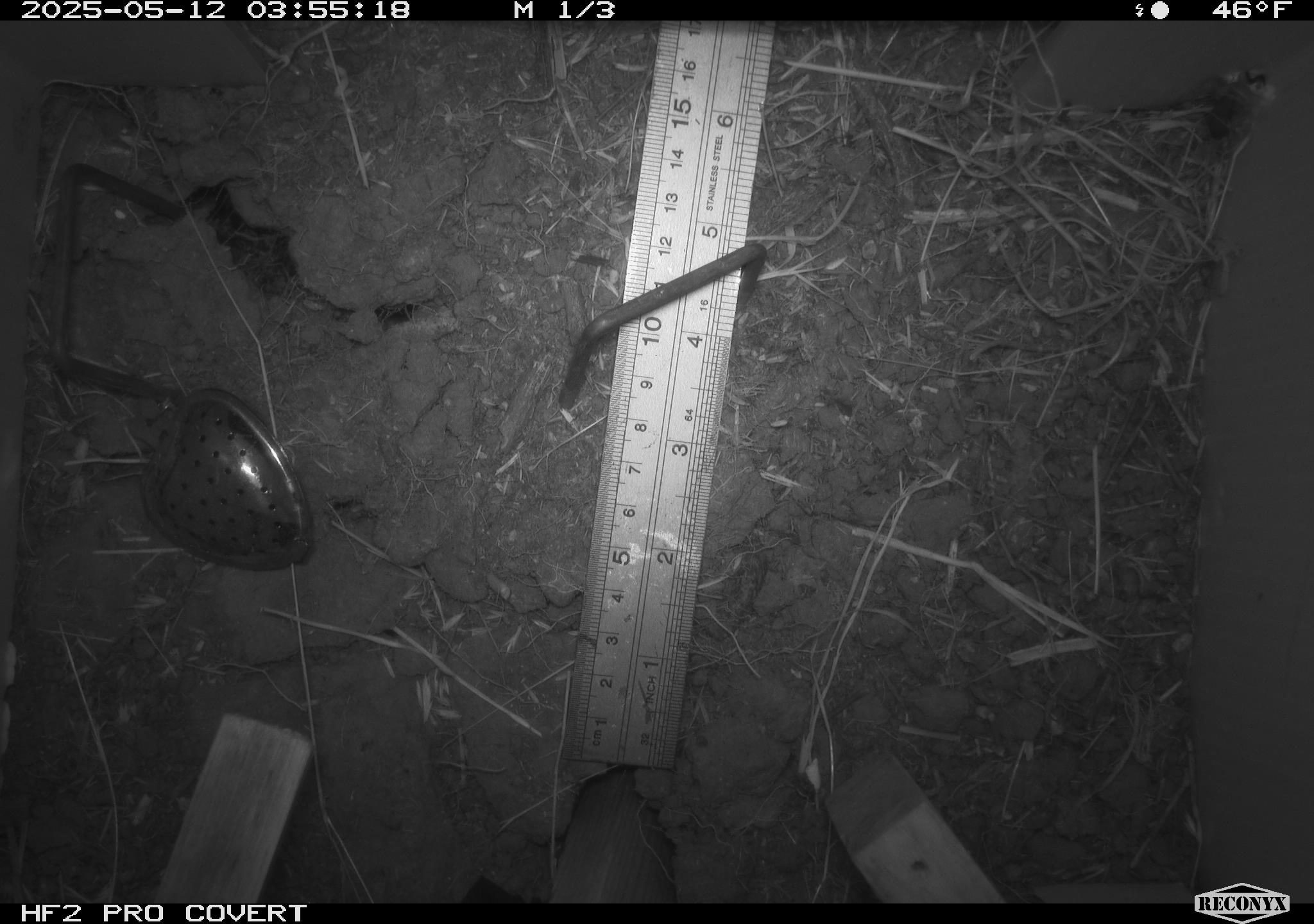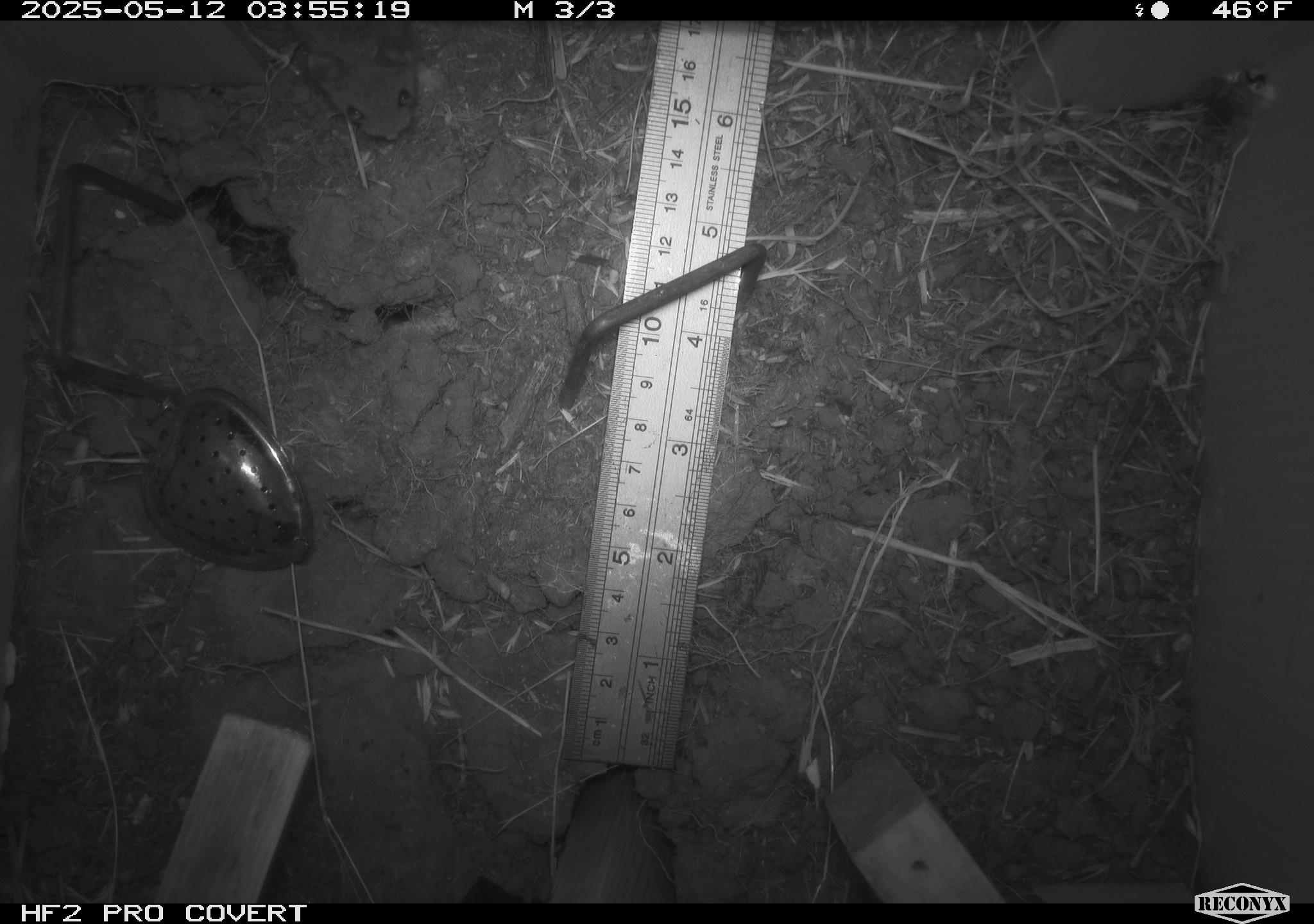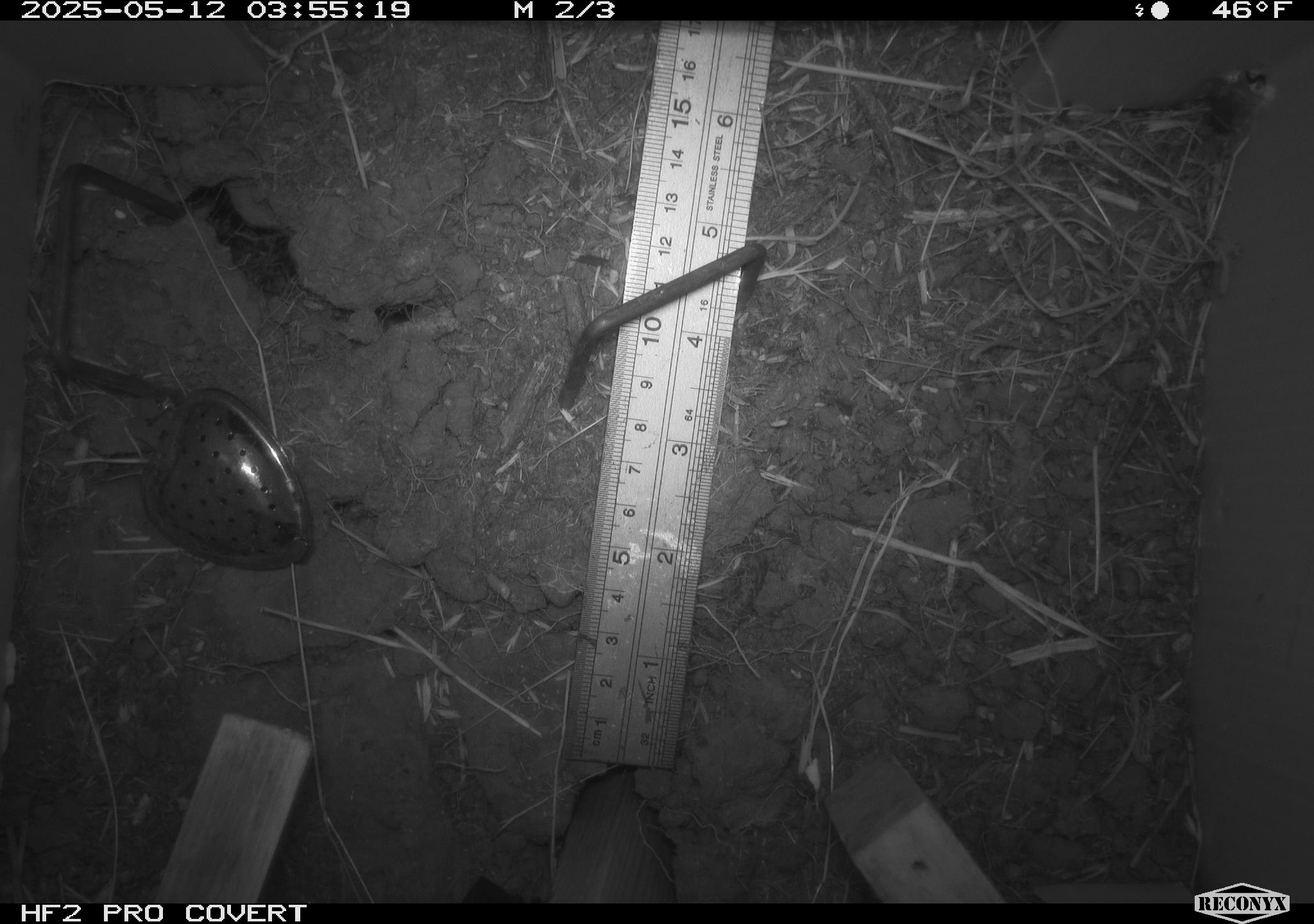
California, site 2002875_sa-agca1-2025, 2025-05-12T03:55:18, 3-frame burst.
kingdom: Animalia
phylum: Chordata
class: Mammalia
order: Rodentia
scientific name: Rodentia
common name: rodent